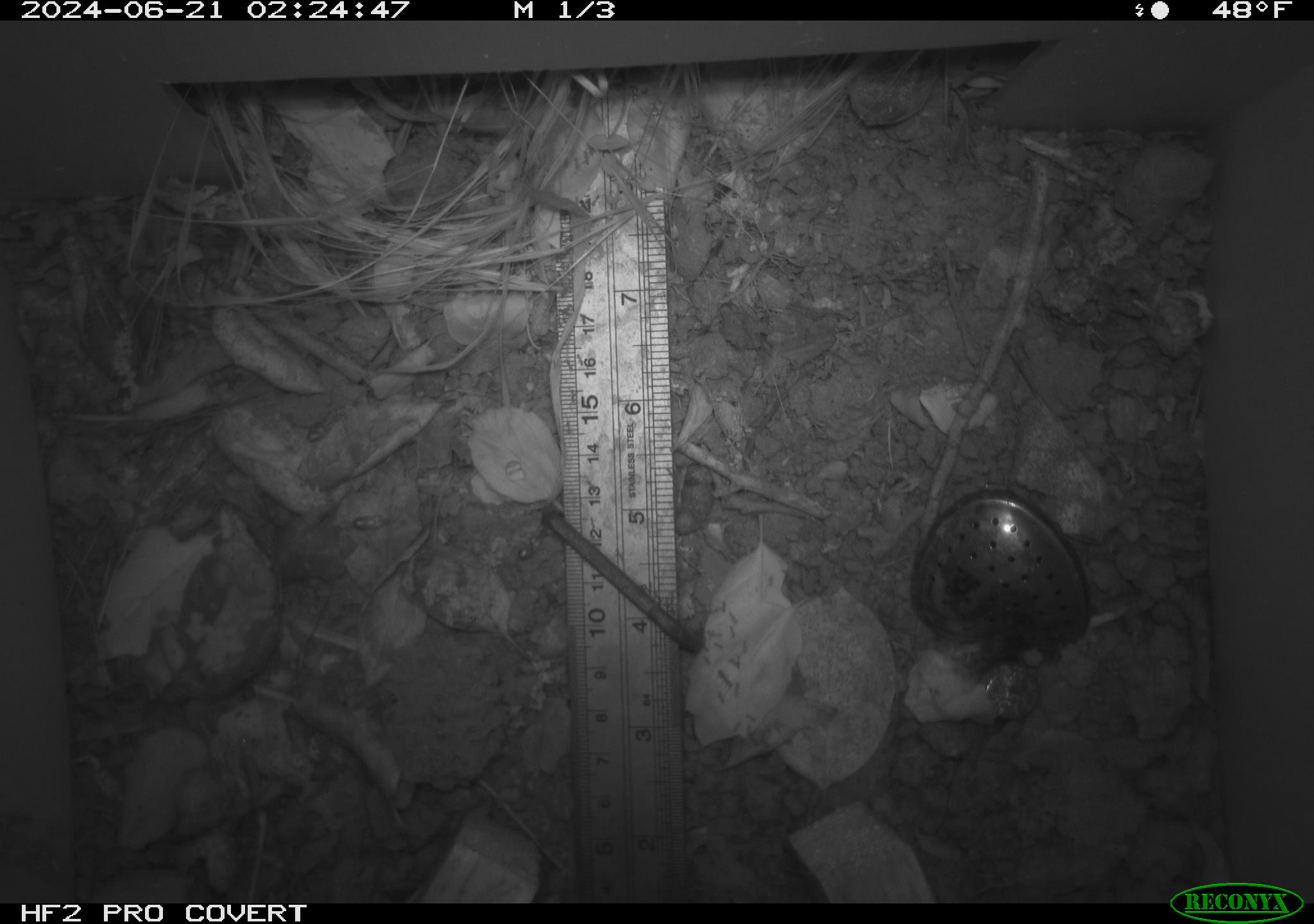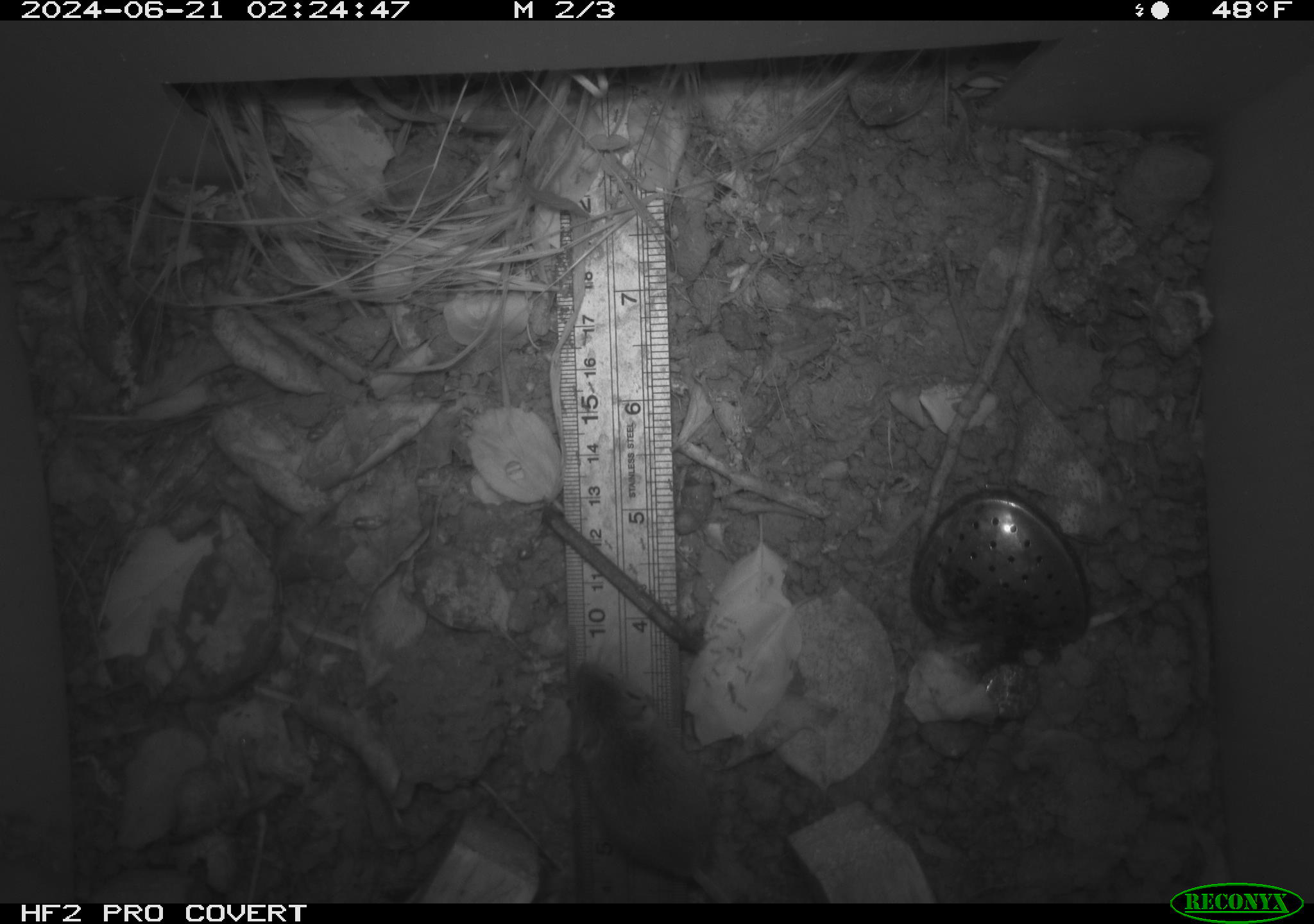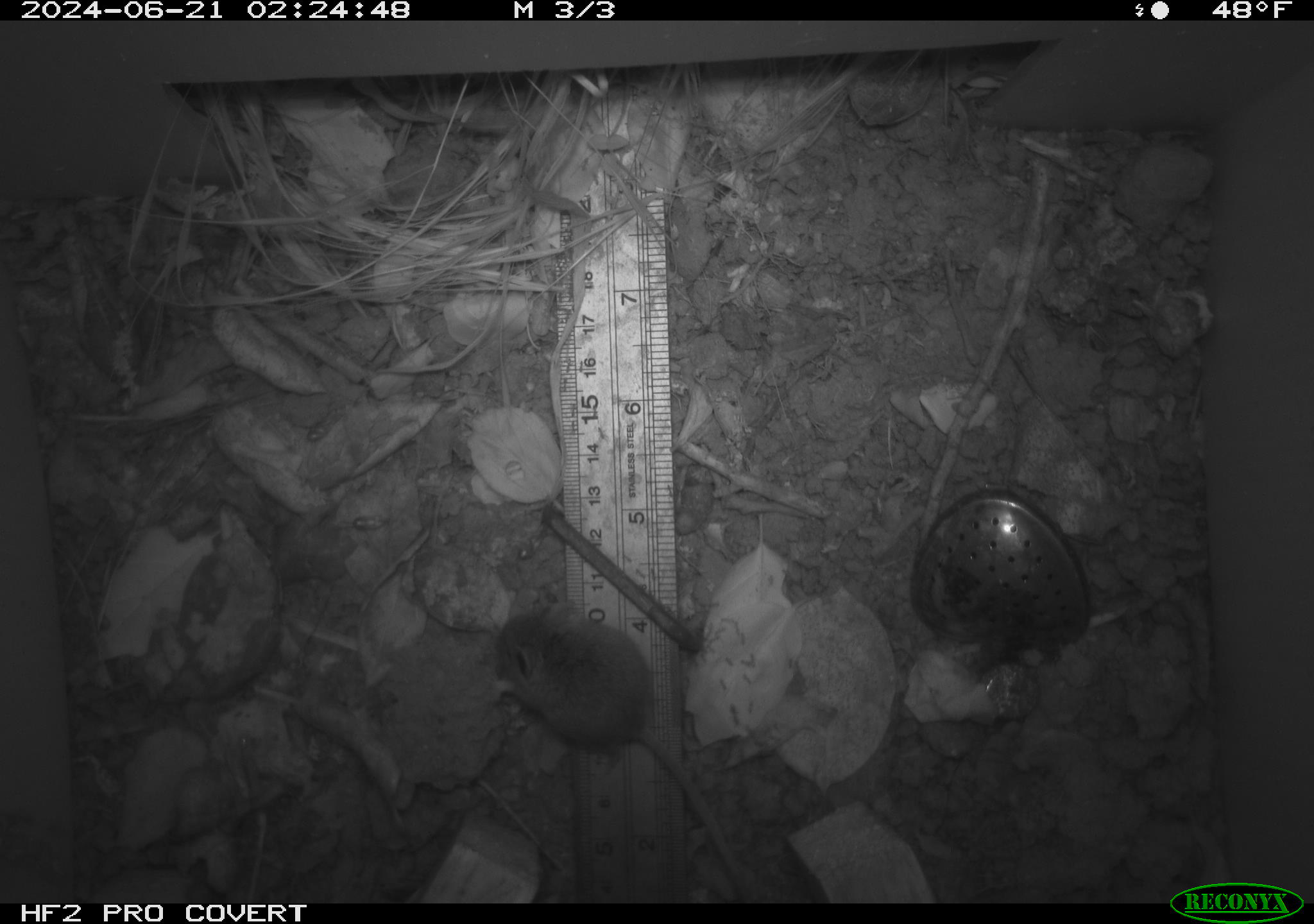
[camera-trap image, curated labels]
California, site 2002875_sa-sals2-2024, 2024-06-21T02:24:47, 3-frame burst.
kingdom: Animalia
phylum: Chordata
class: Mammalia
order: Rodentia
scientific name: Rodentia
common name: mouse species